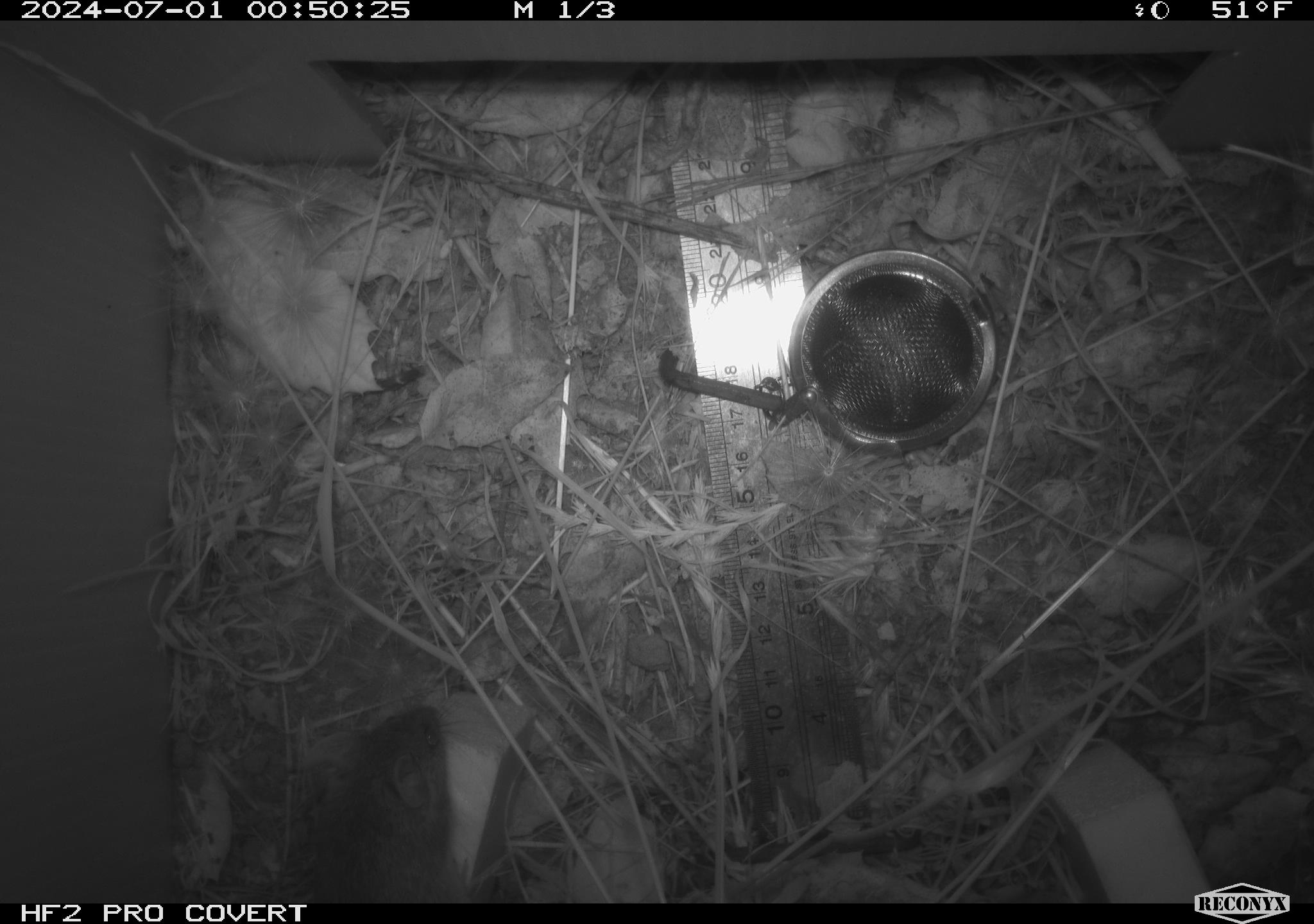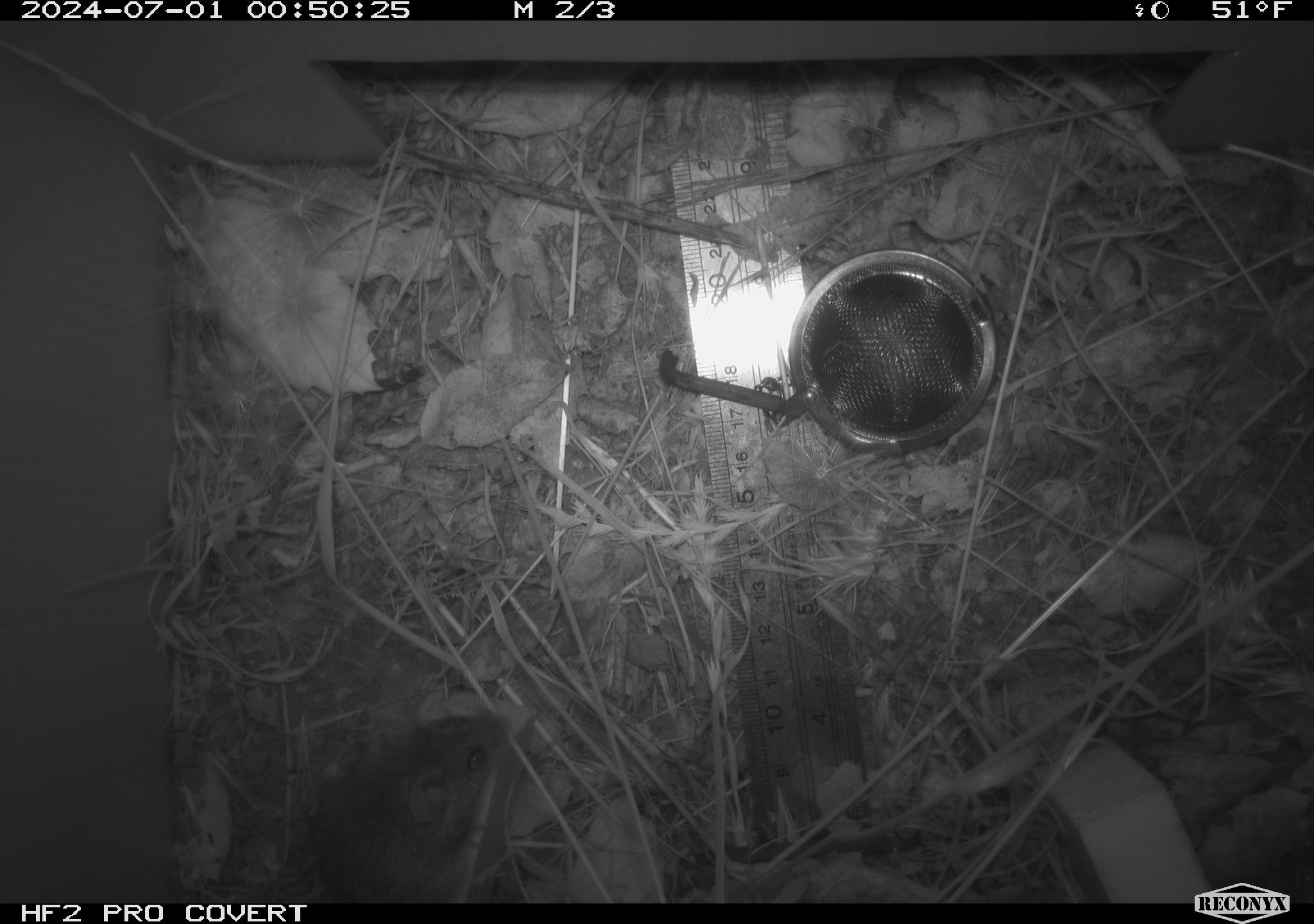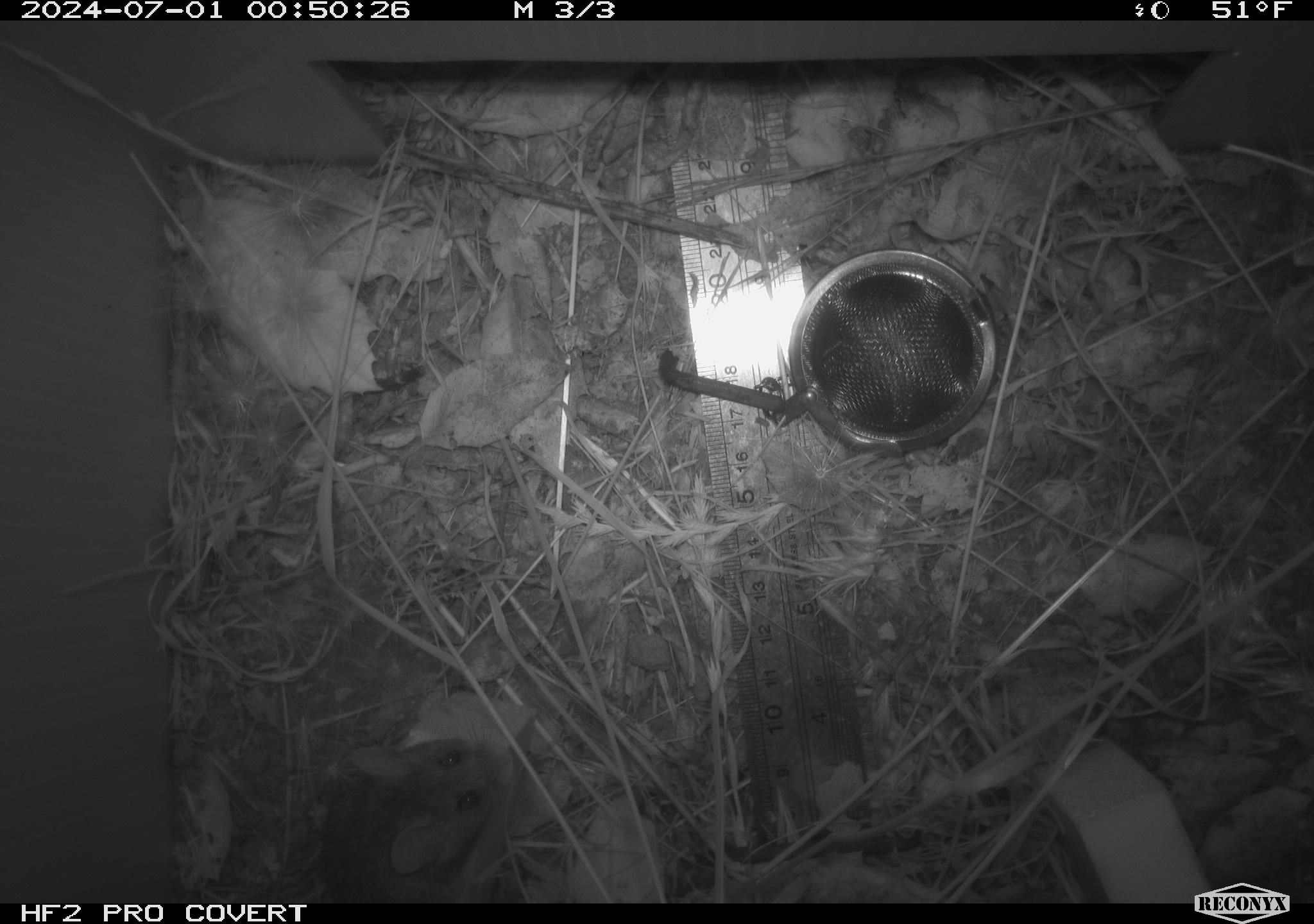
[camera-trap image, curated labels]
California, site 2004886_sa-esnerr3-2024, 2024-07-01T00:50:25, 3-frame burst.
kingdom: Animalia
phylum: Chordata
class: Mammalia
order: Rodentia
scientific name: Rodentia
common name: rodent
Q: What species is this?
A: Rodent (Rodentia).